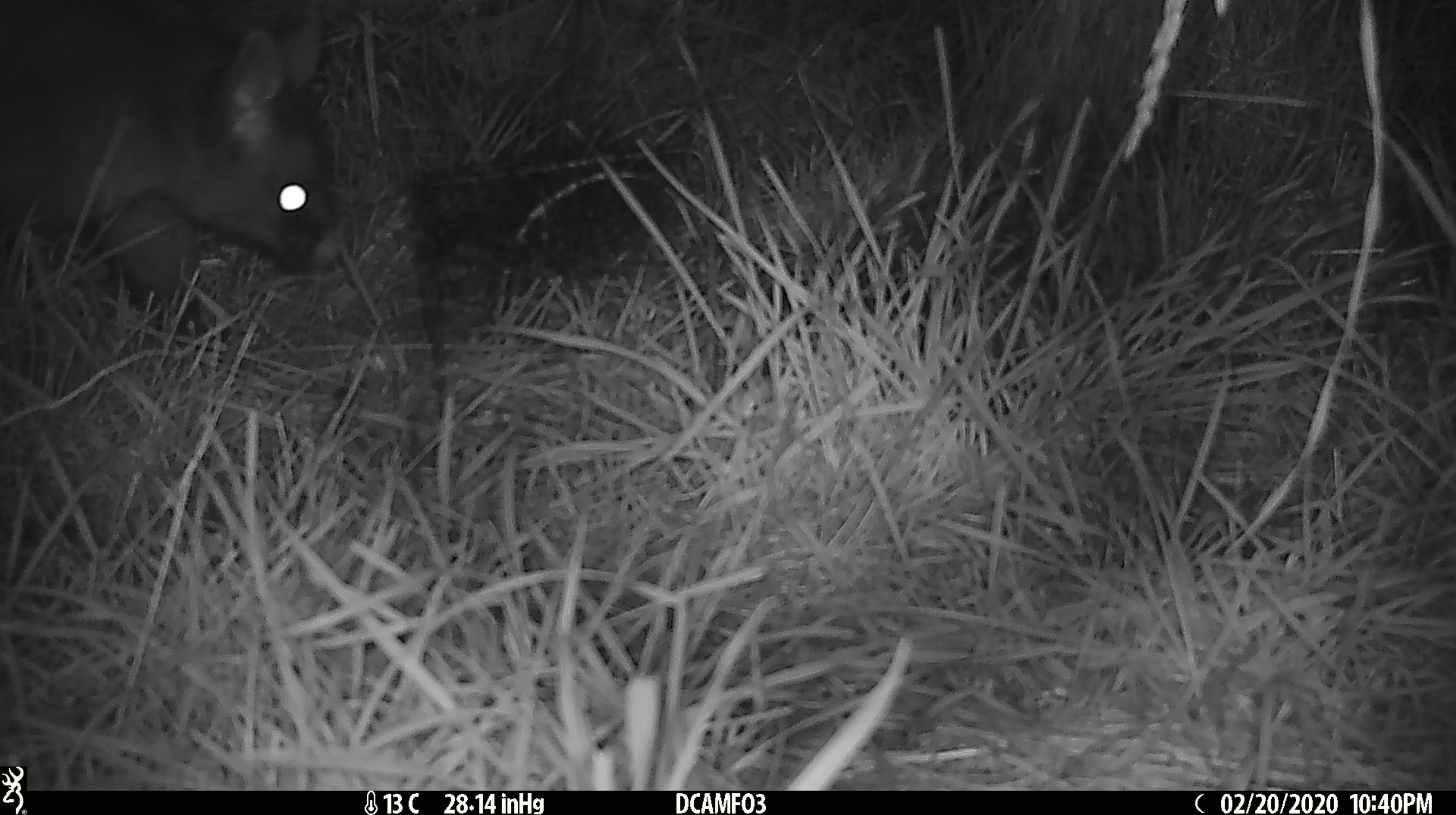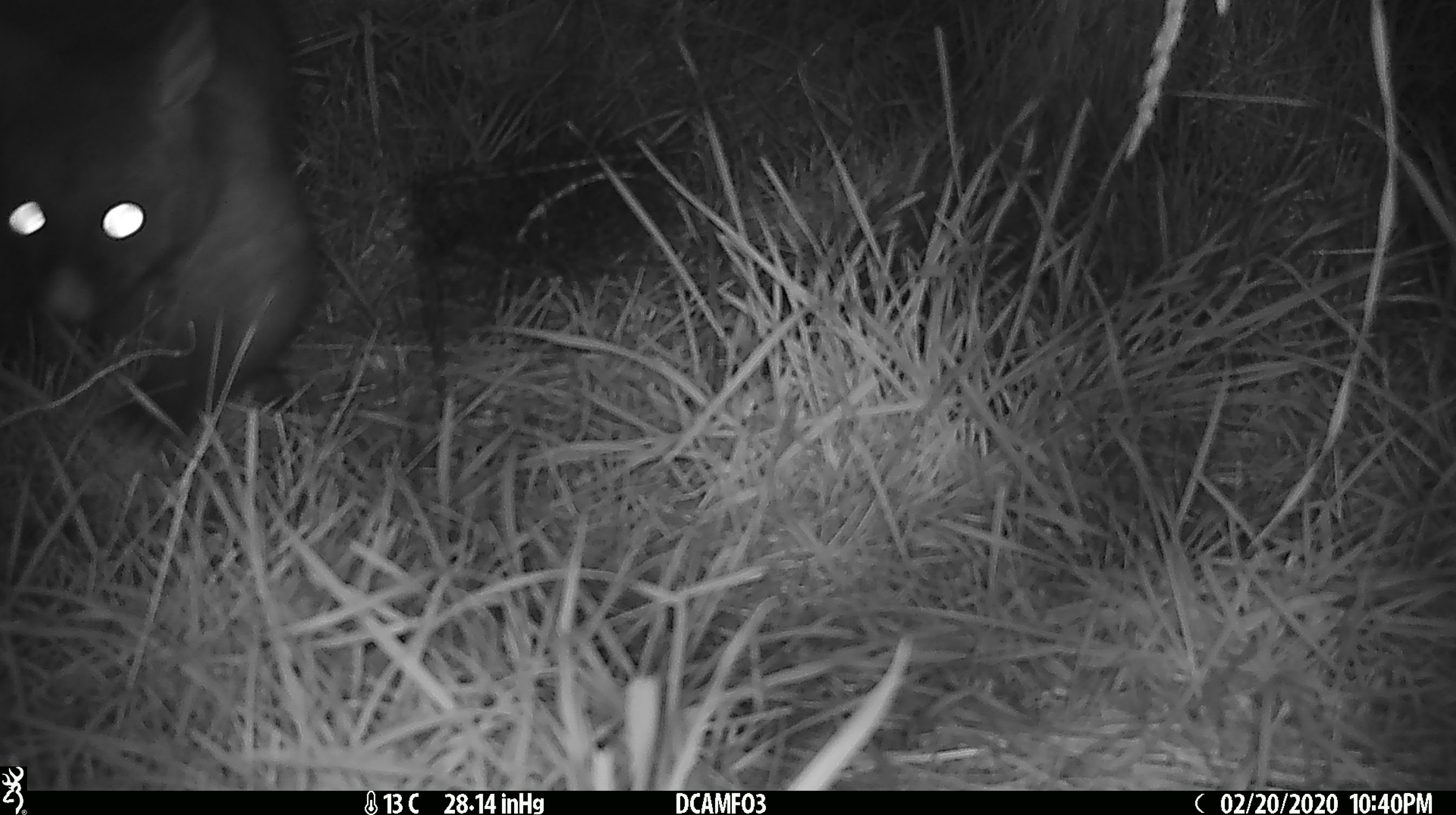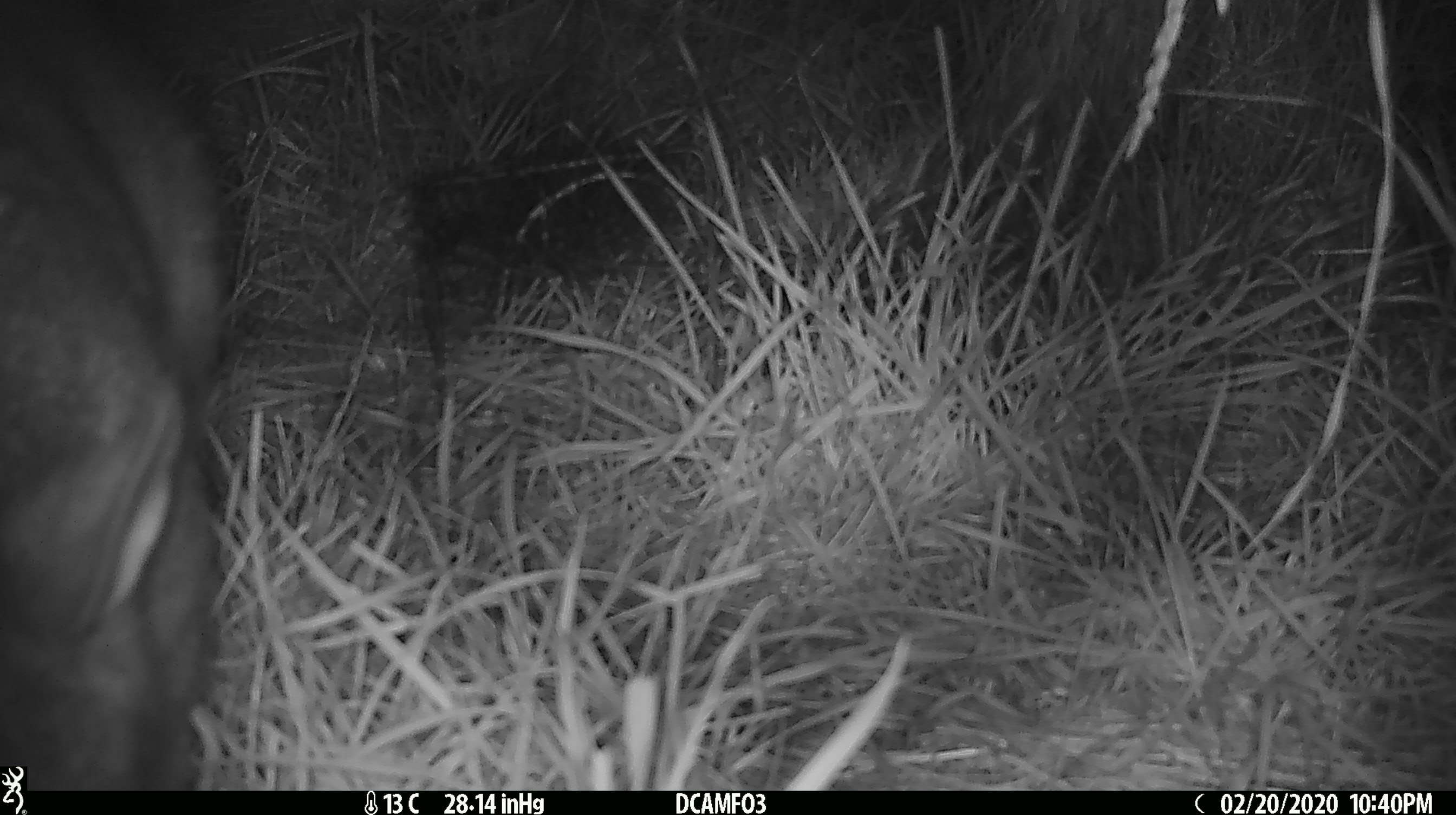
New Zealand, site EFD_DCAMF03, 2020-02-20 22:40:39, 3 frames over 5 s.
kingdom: Animalia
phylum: Chordata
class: Mammalia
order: Diprotodontia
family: Phalangeridae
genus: Trichosurus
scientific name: Trichosurus vulpecula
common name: common brushtail possum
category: possum